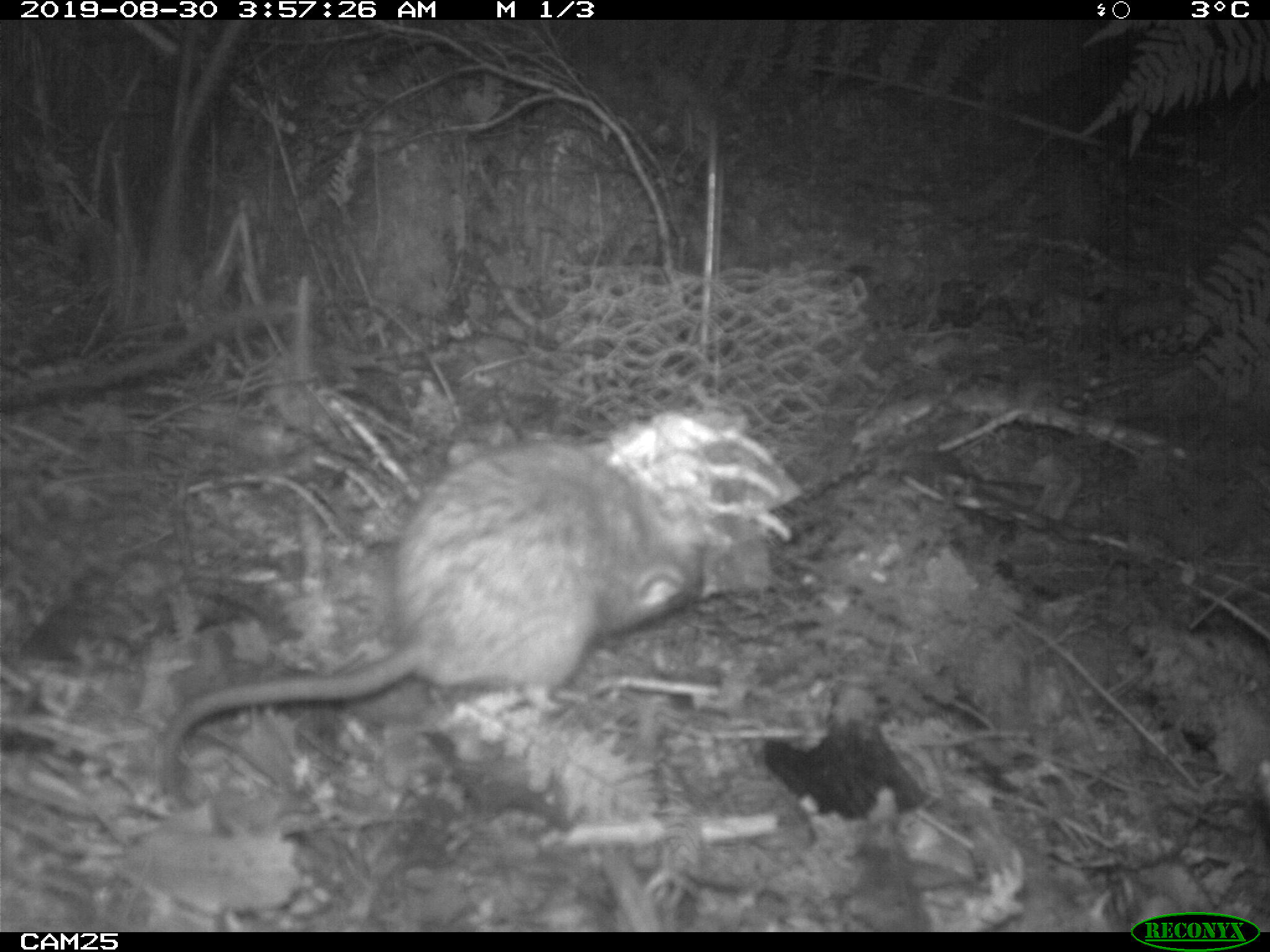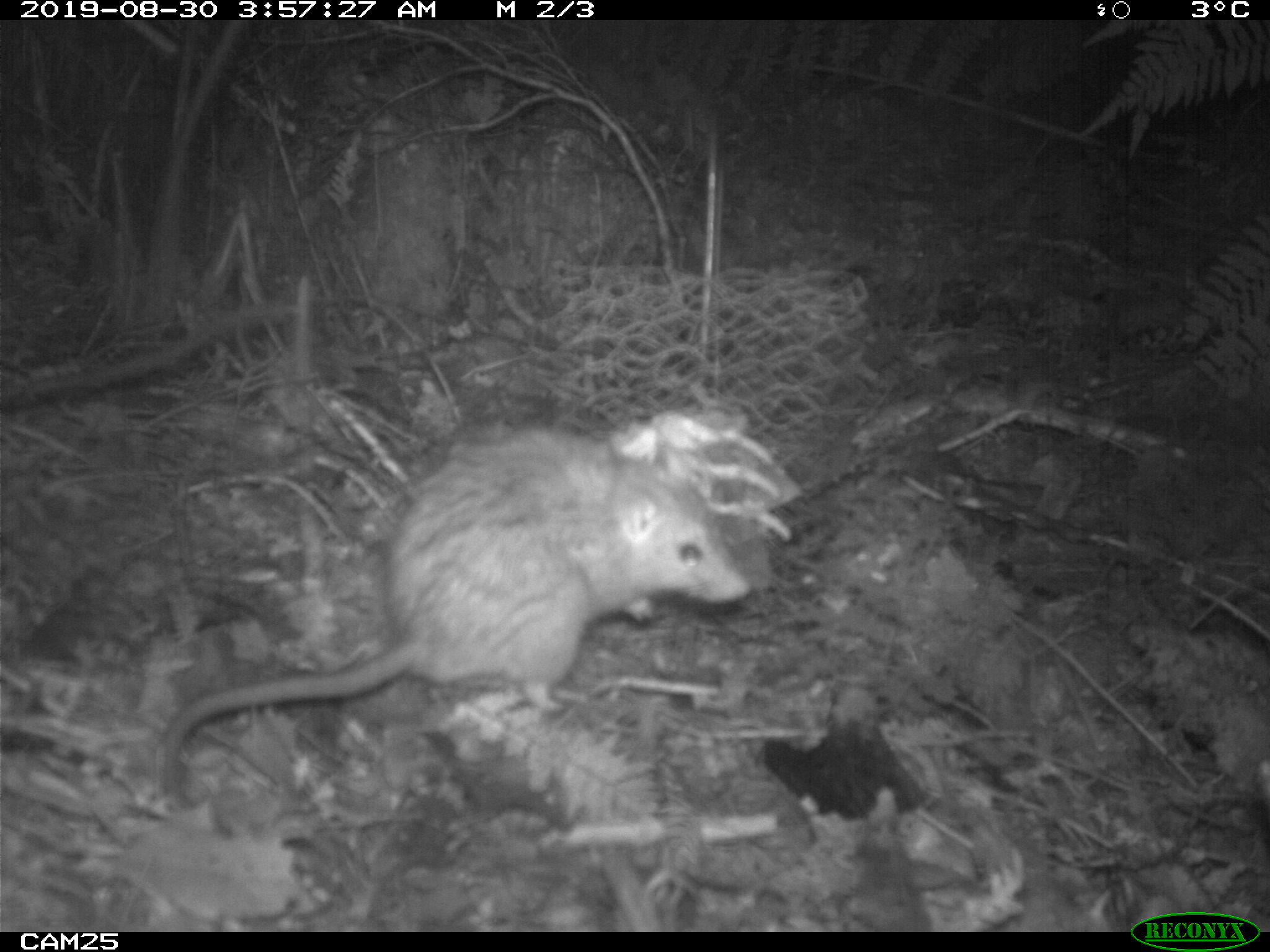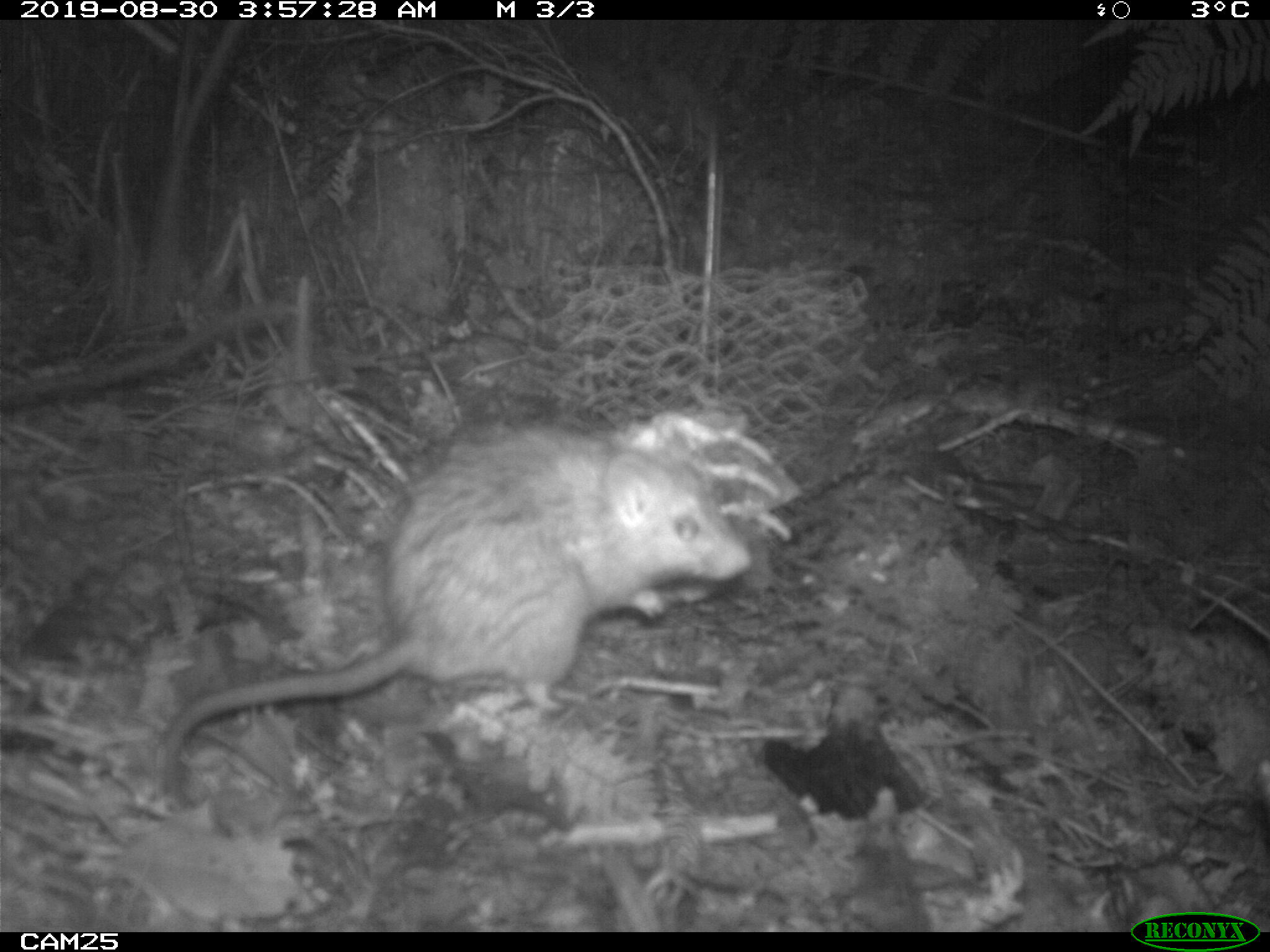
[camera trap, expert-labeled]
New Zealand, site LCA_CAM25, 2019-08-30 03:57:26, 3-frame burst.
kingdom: Animalia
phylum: Chordata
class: Mammalia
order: Rodentia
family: Muridae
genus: Rattus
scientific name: Rattus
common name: rat